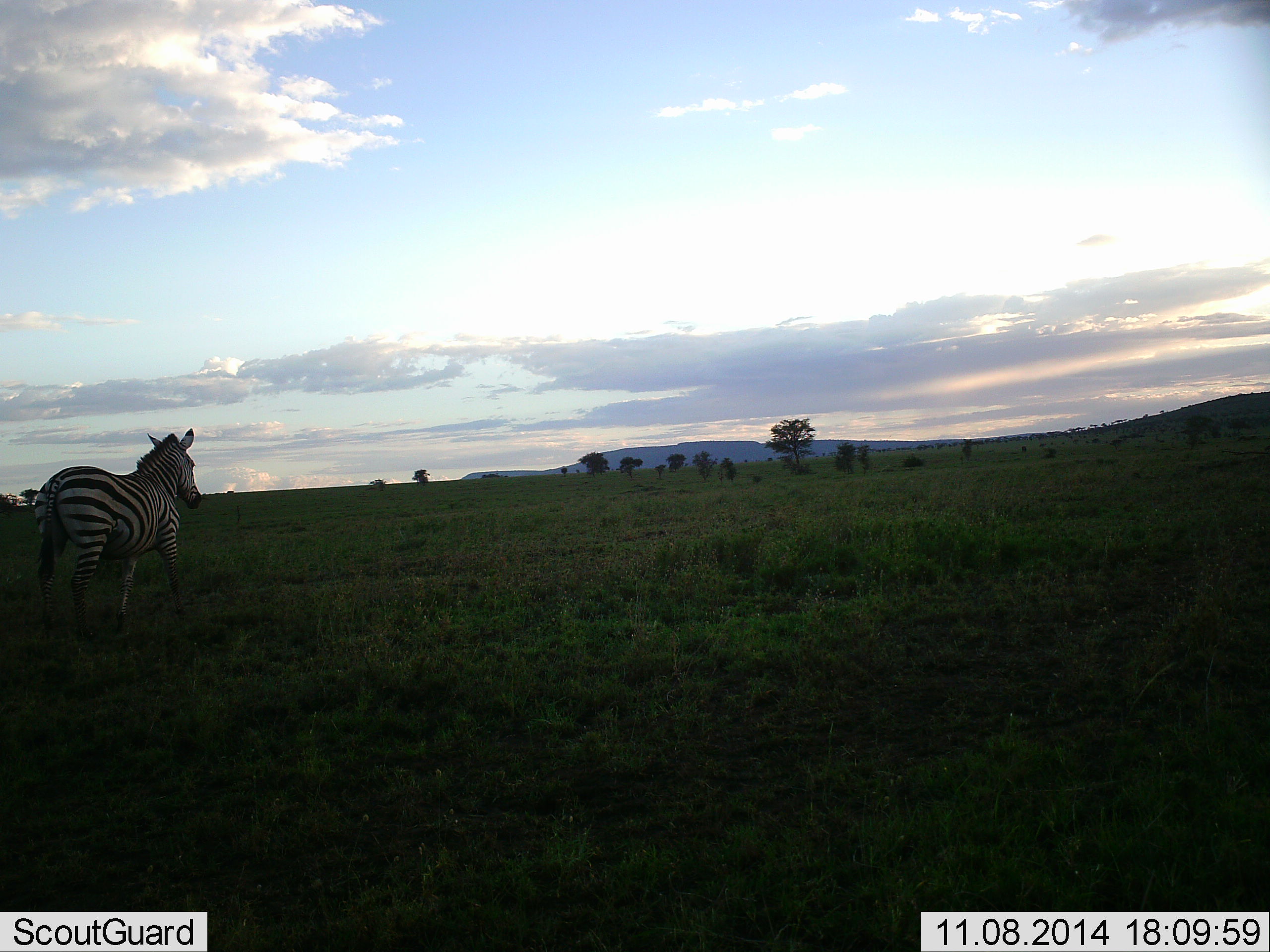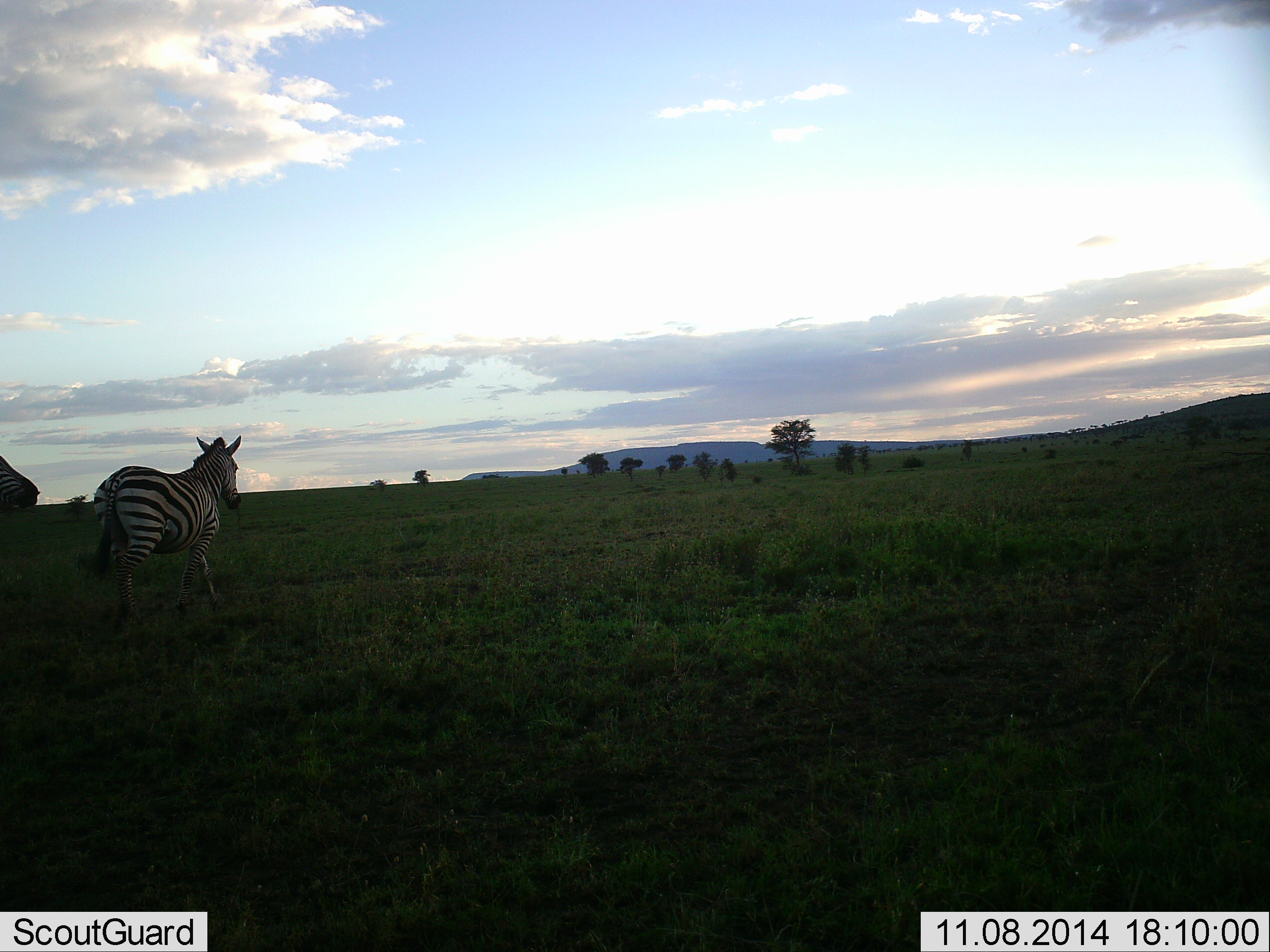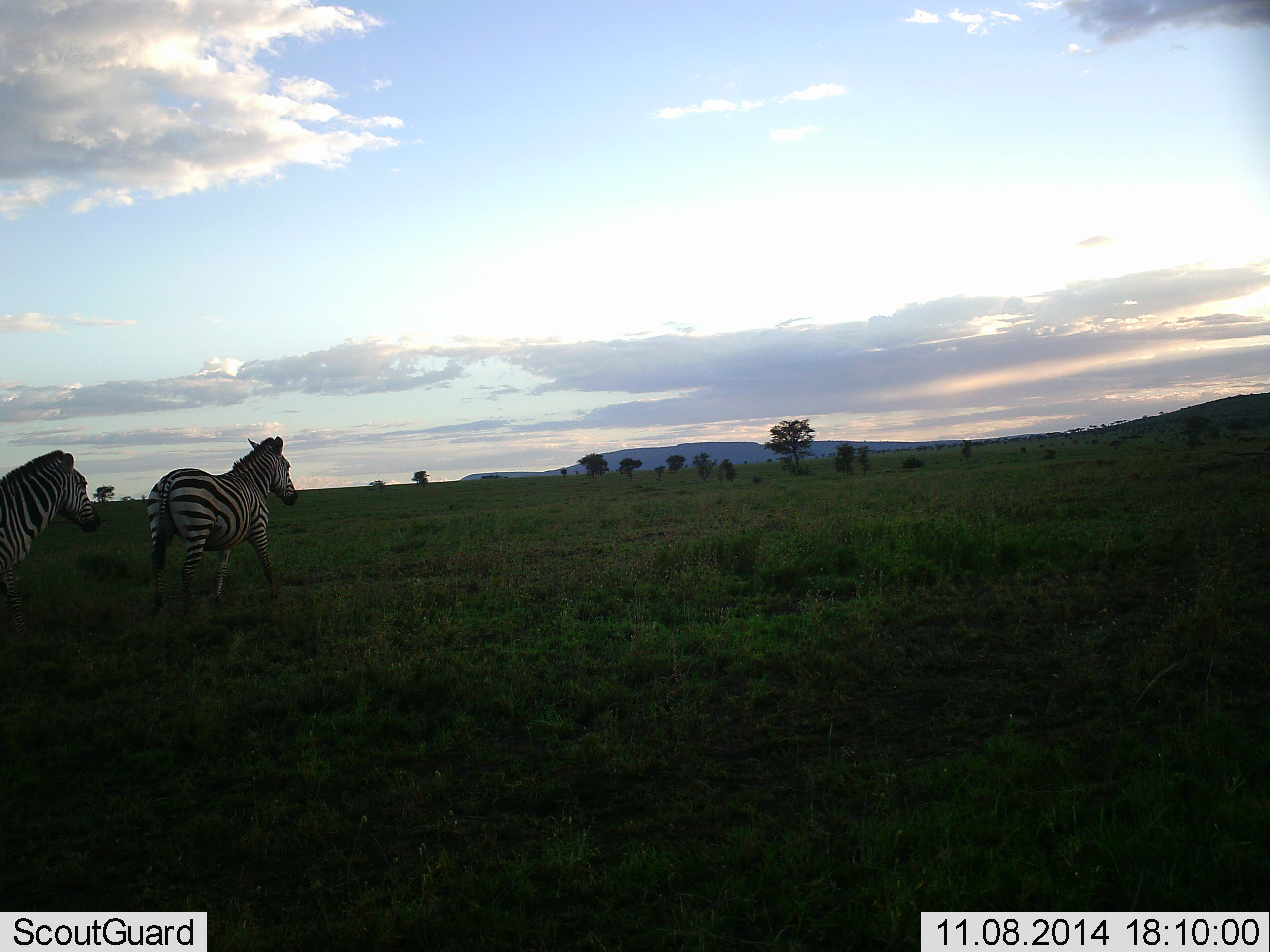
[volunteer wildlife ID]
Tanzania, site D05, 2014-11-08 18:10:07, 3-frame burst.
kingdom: Animalia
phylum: Chordata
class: Mammalia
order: Perissodactyla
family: Equidae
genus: Equus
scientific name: Equus quagga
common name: plains zebra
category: zebra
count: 2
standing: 0%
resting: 0%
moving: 100%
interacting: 0%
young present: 0%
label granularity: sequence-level